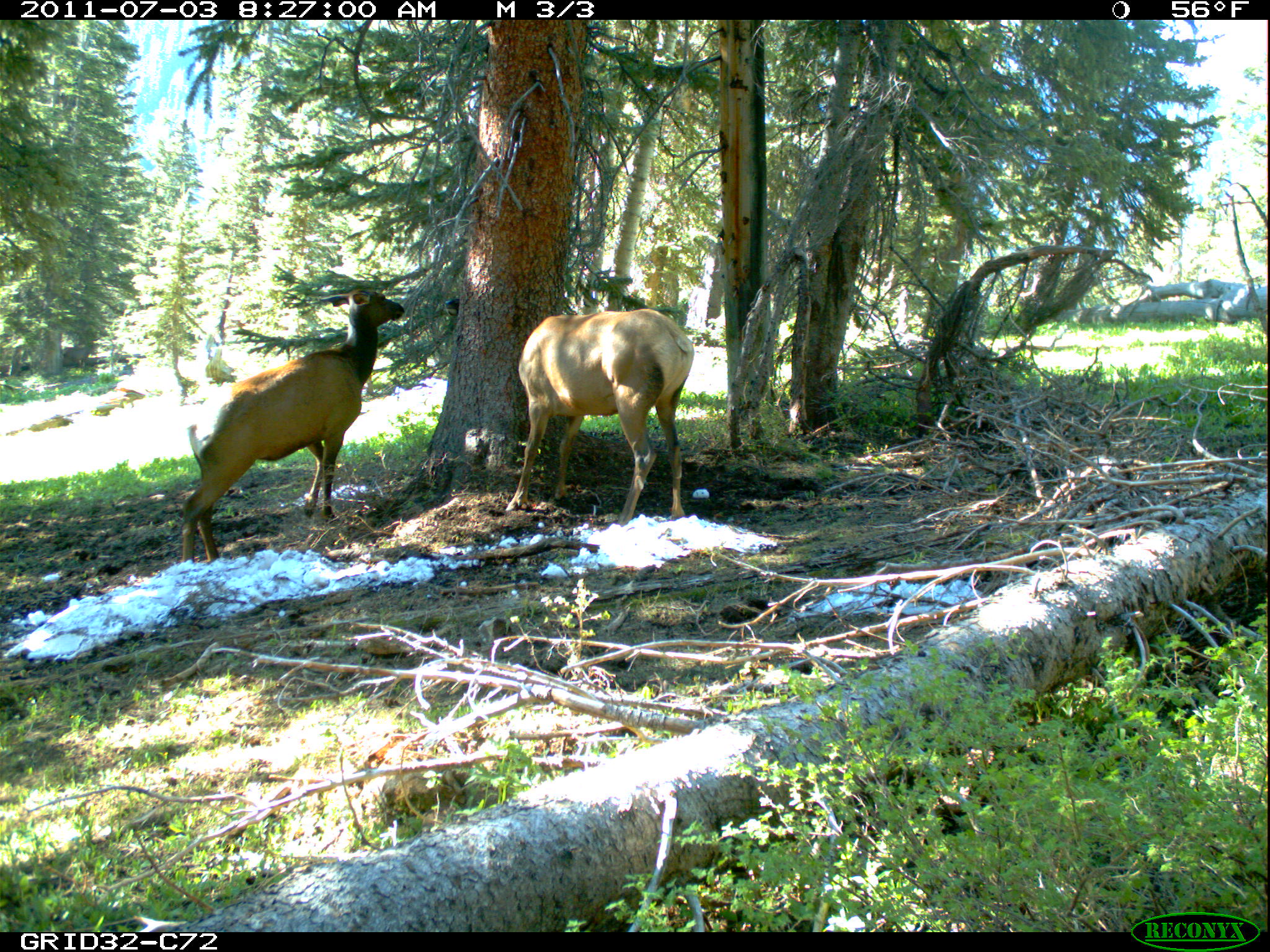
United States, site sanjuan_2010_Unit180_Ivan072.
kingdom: Animalia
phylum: Chordata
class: Mammalia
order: Artiodactyla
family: Cervidae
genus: Cervus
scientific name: Cervus elaphus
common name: red deer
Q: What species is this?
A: Cervus elaphus (red deer).